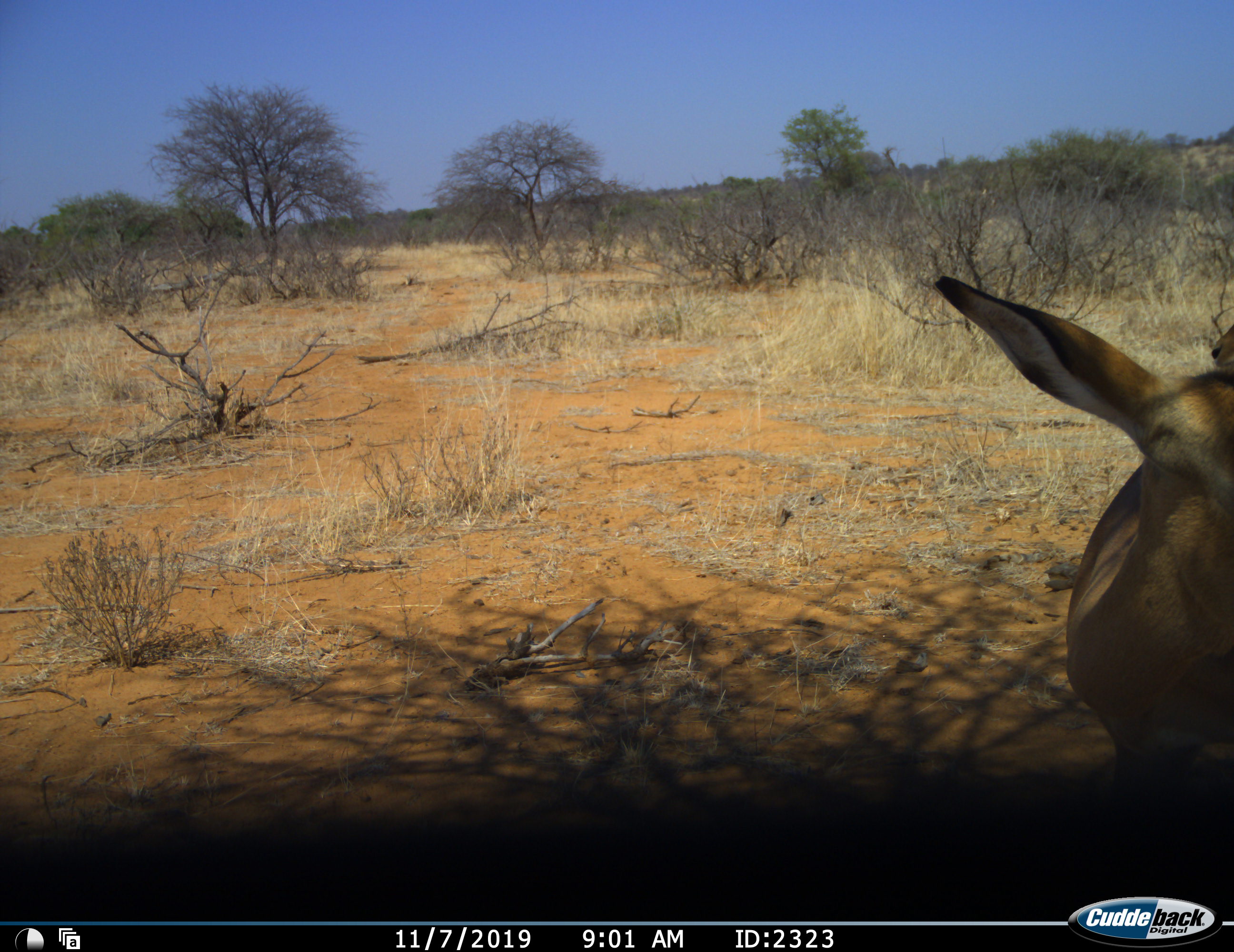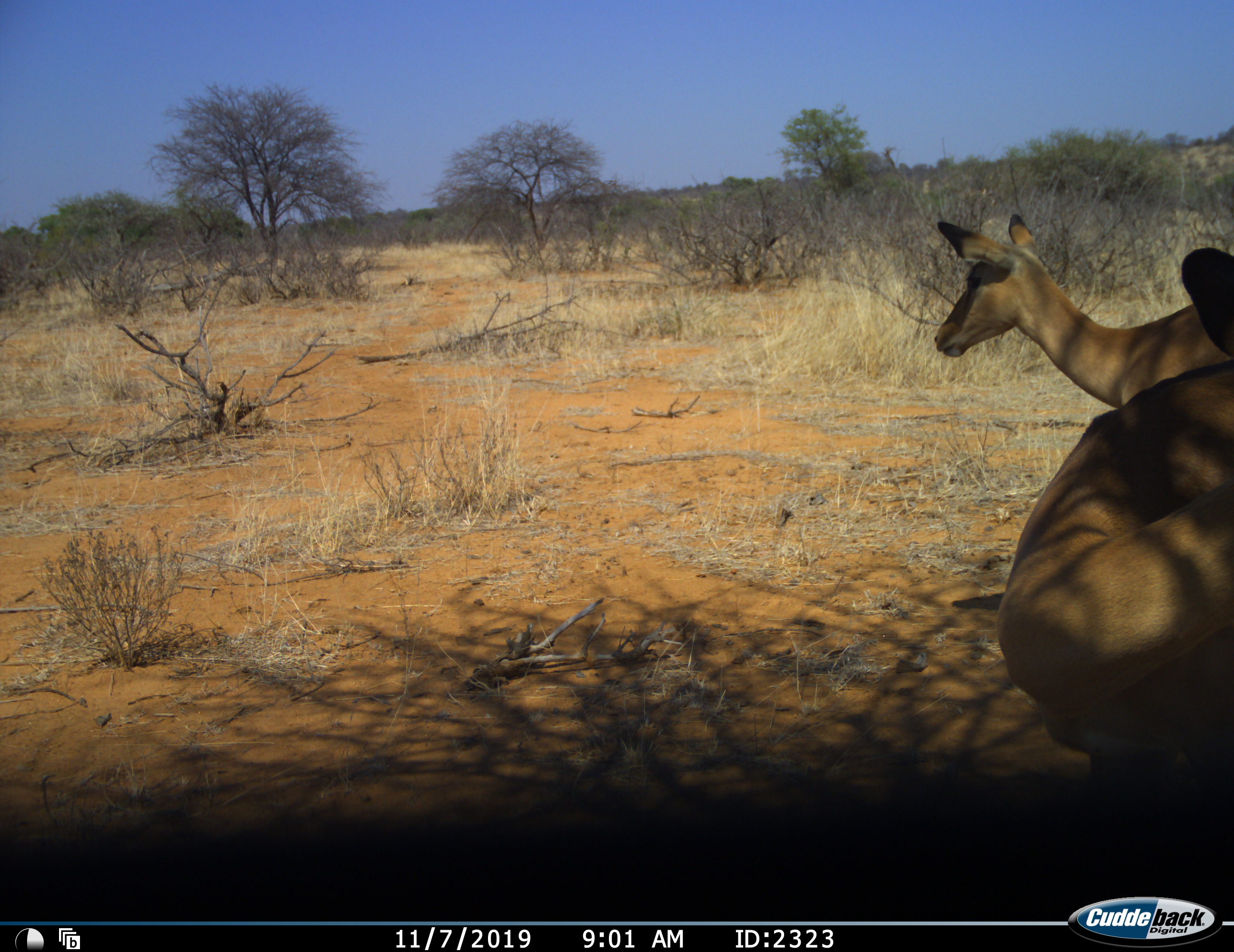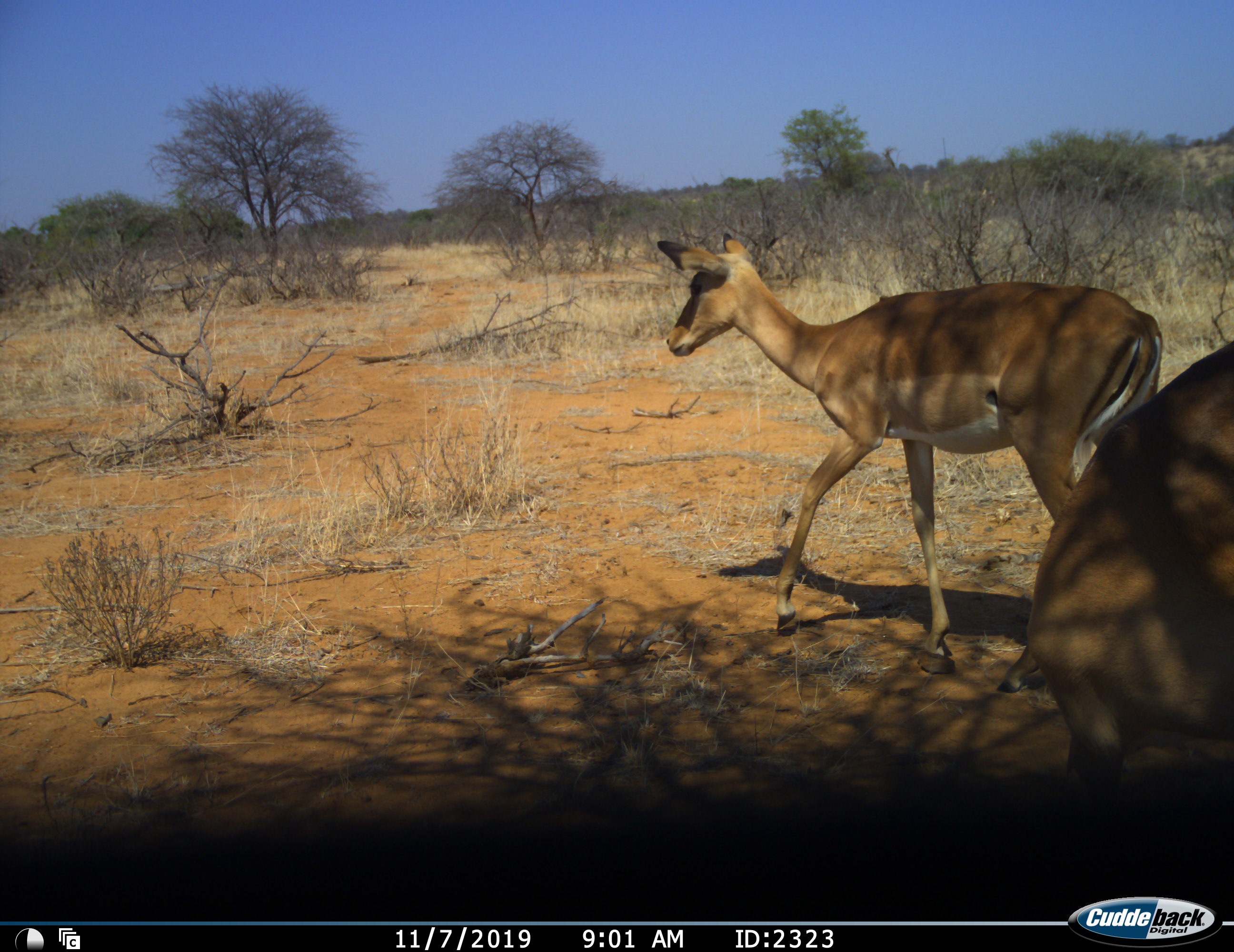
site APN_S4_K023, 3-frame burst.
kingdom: Animalia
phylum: Chordata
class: Mammalia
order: Artiodactyla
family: Bovidae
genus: Aepyceros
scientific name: Aepyceros melampus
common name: impala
Impala (Aepyceros melampus), count 2. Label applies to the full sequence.